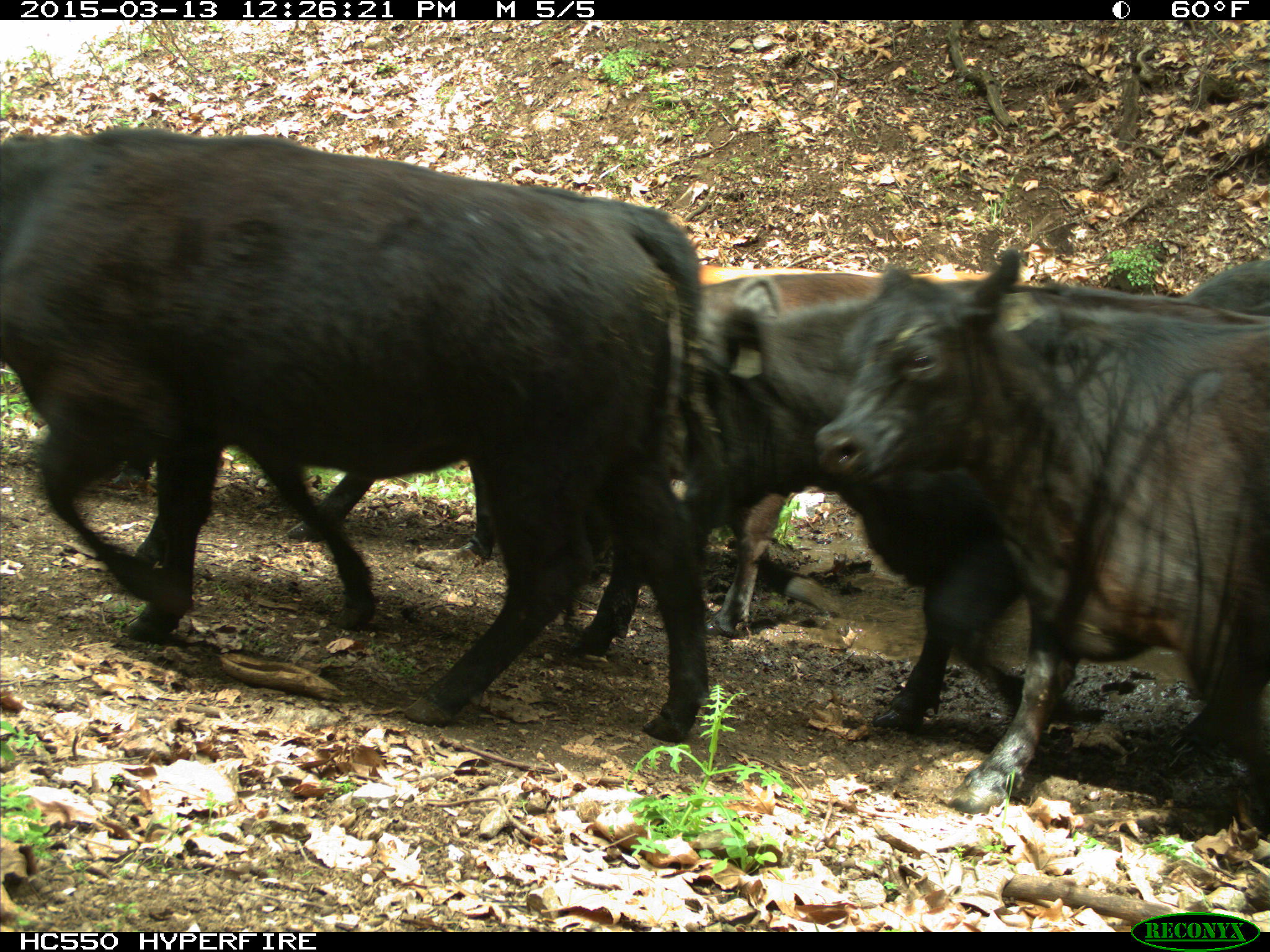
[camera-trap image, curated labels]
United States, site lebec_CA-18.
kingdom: Animalia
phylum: Chordata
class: Mammalia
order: Artiodactyla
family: Bovidae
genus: Bos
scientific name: Bos taurus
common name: domestic cow